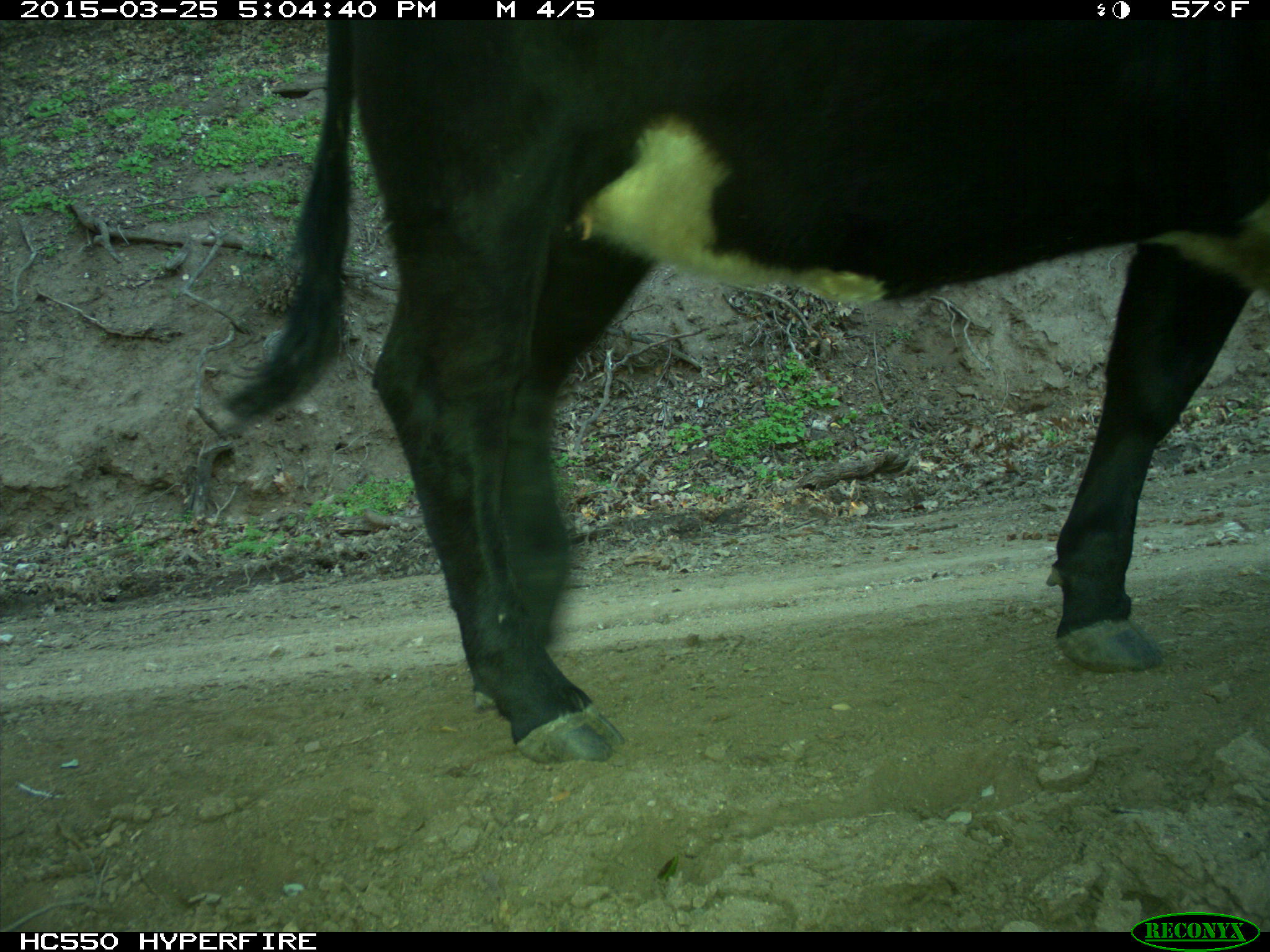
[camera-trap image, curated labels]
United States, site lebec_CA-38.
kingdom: Animalia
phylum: Chordata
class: Mammalia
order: Artiodactyla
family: Bovidae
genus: Bos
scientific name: Bos taurus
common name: domestic cow